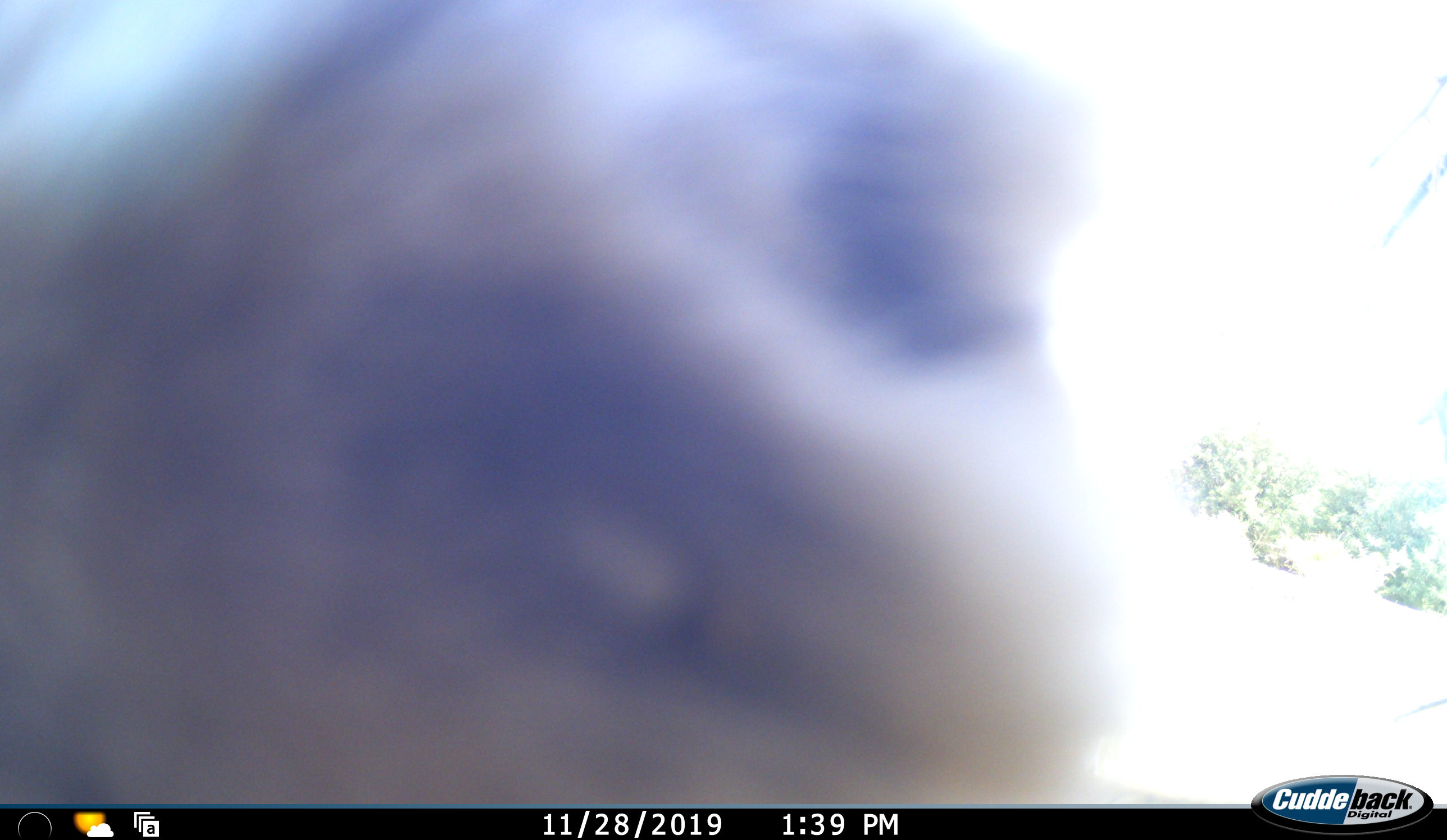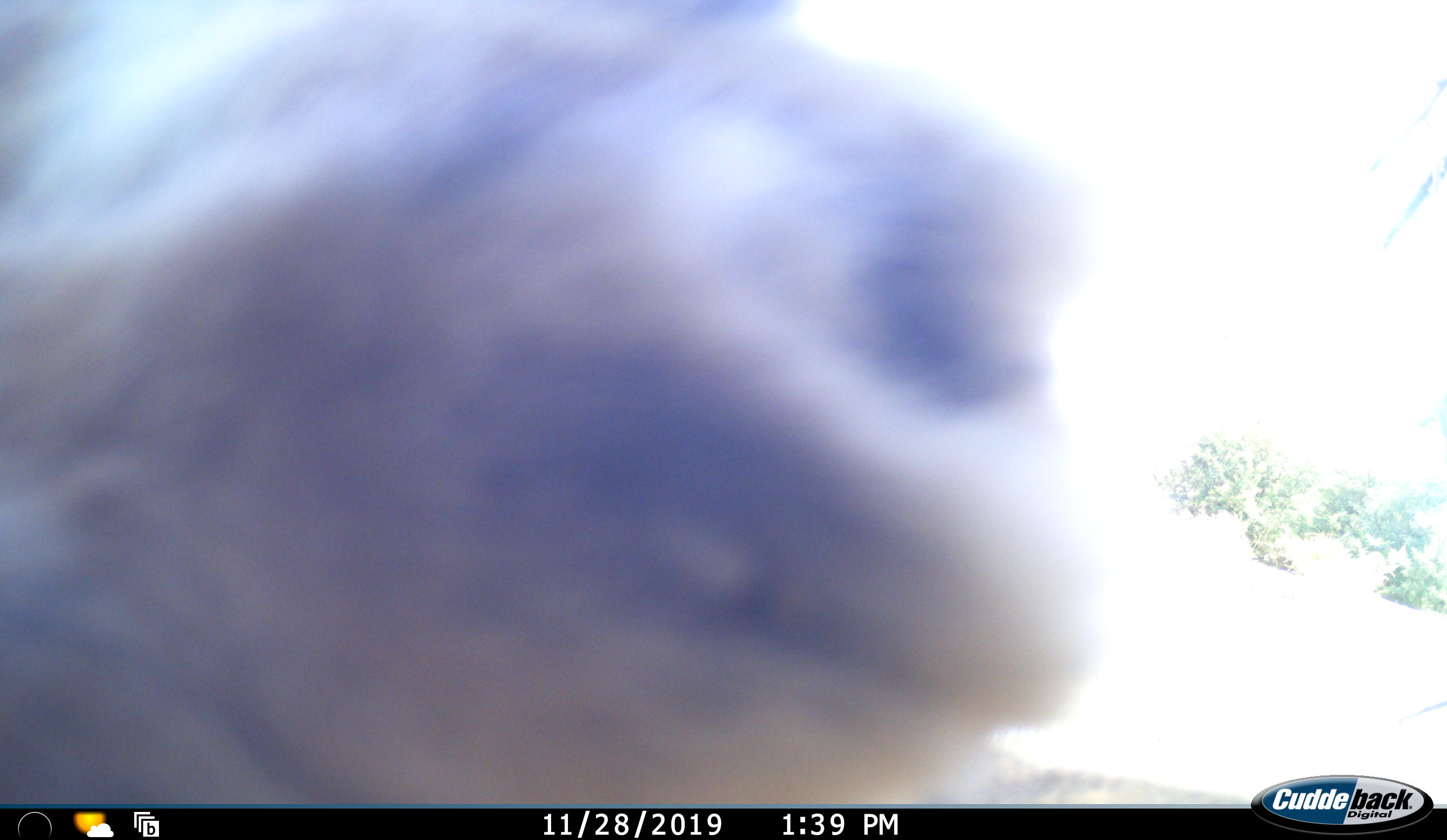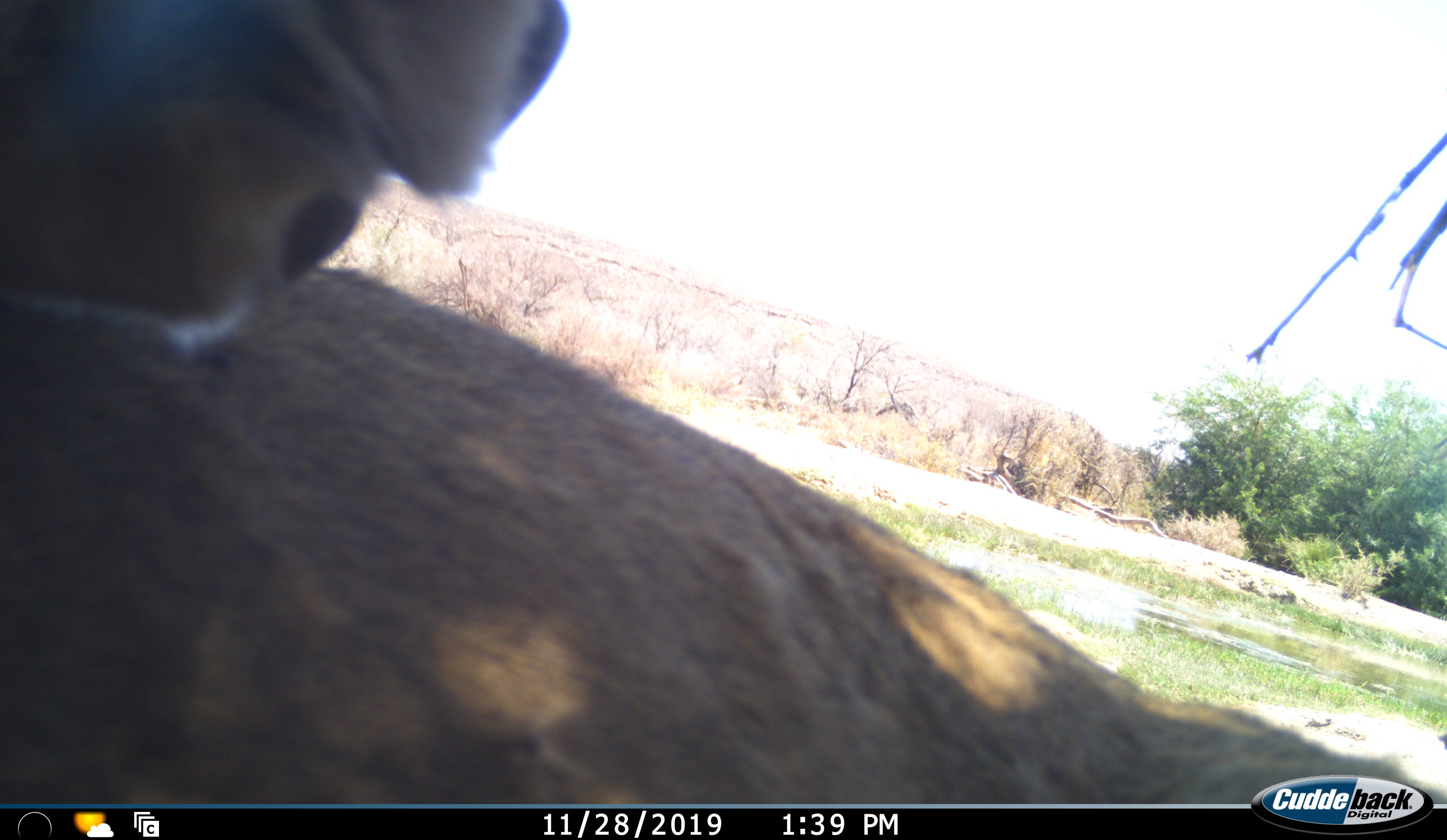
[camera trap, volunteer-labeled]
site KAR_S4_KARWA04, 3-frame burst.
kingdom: Animalia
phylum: Chordata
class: Mammalia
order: Carnivora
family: Felidae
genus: Panthera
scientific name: Panthera leo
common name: lion female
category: lionfemale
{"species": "lionfemale (lion female) (Panthera leo)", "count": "1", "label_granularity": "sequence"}